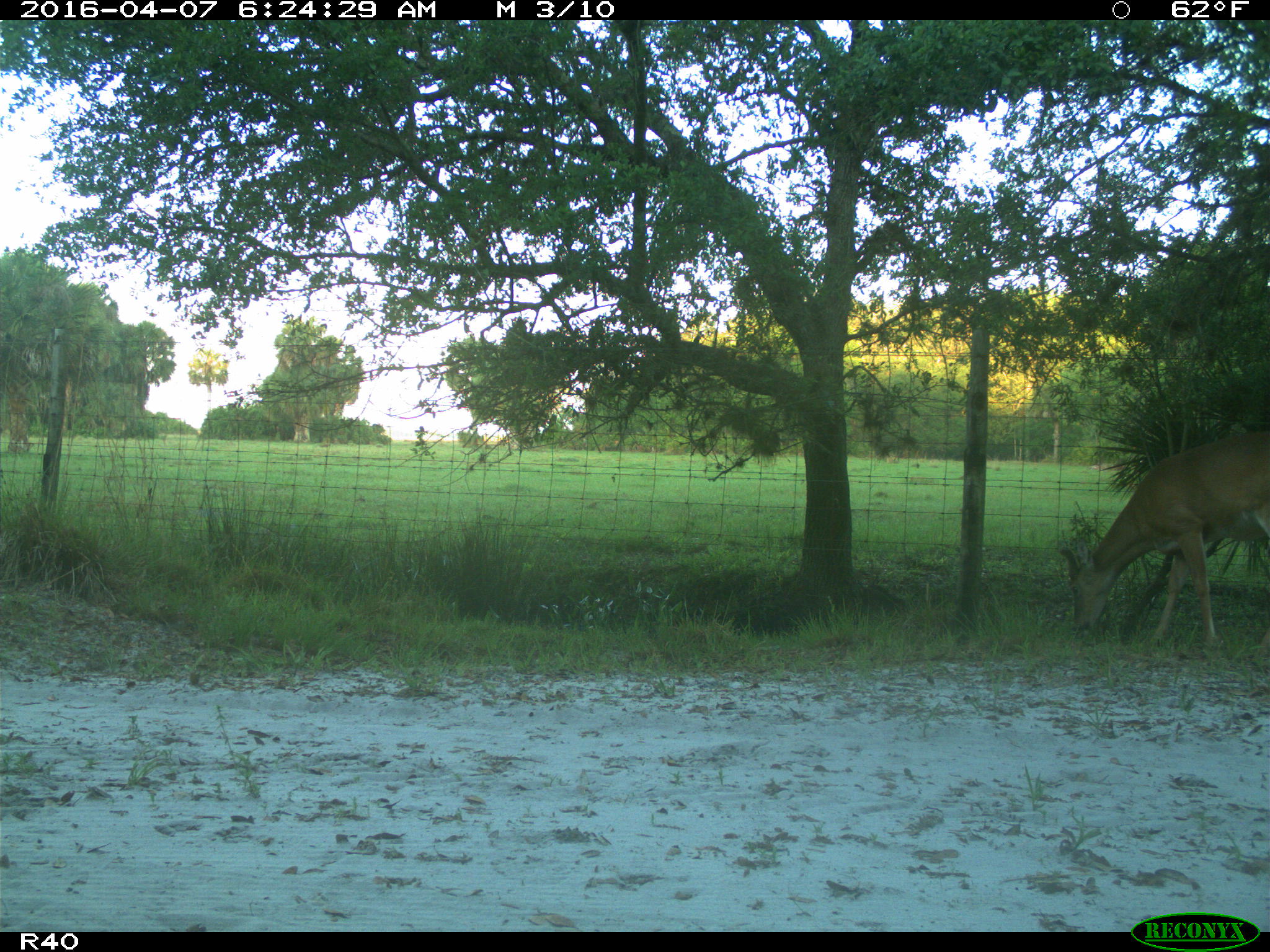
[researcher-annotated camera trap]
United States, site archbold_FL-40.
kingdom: Animalia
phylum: Chordata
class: Mammalia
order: Artiodactyla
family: Cervidae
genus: Odocoileus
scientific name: Odocoileus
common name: deer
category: unidentified deer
Unidentified deer (deer) (Odocoileus).